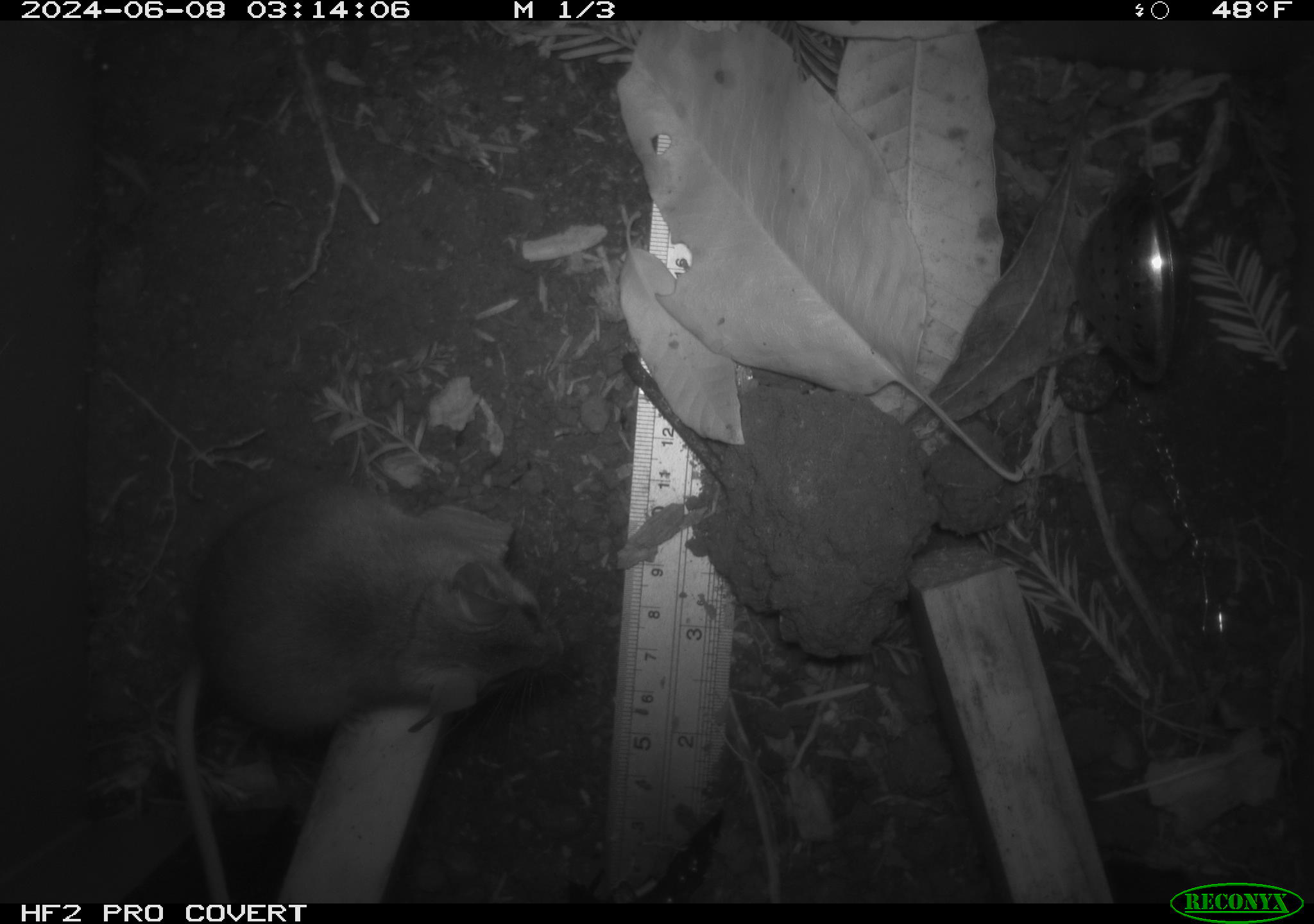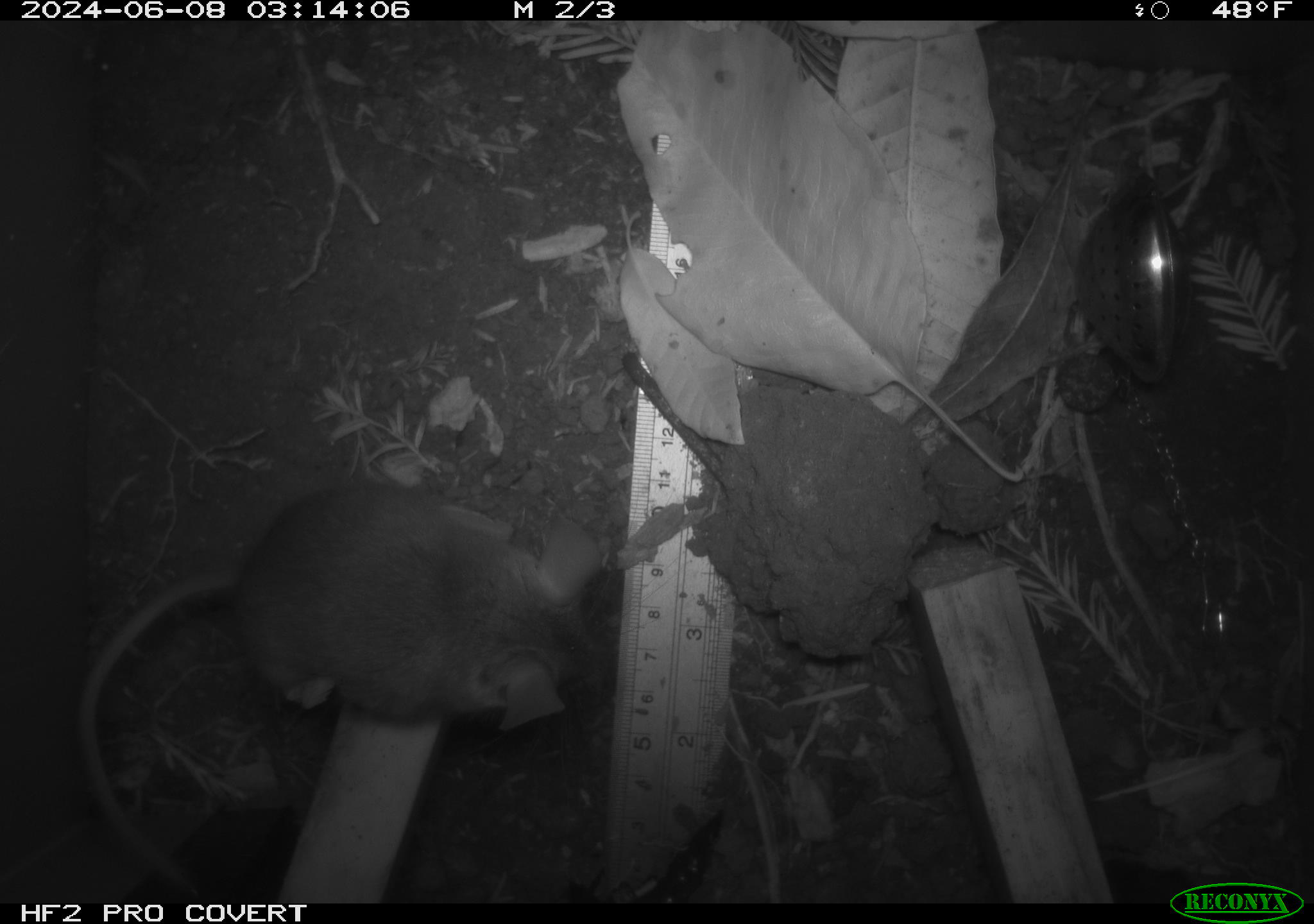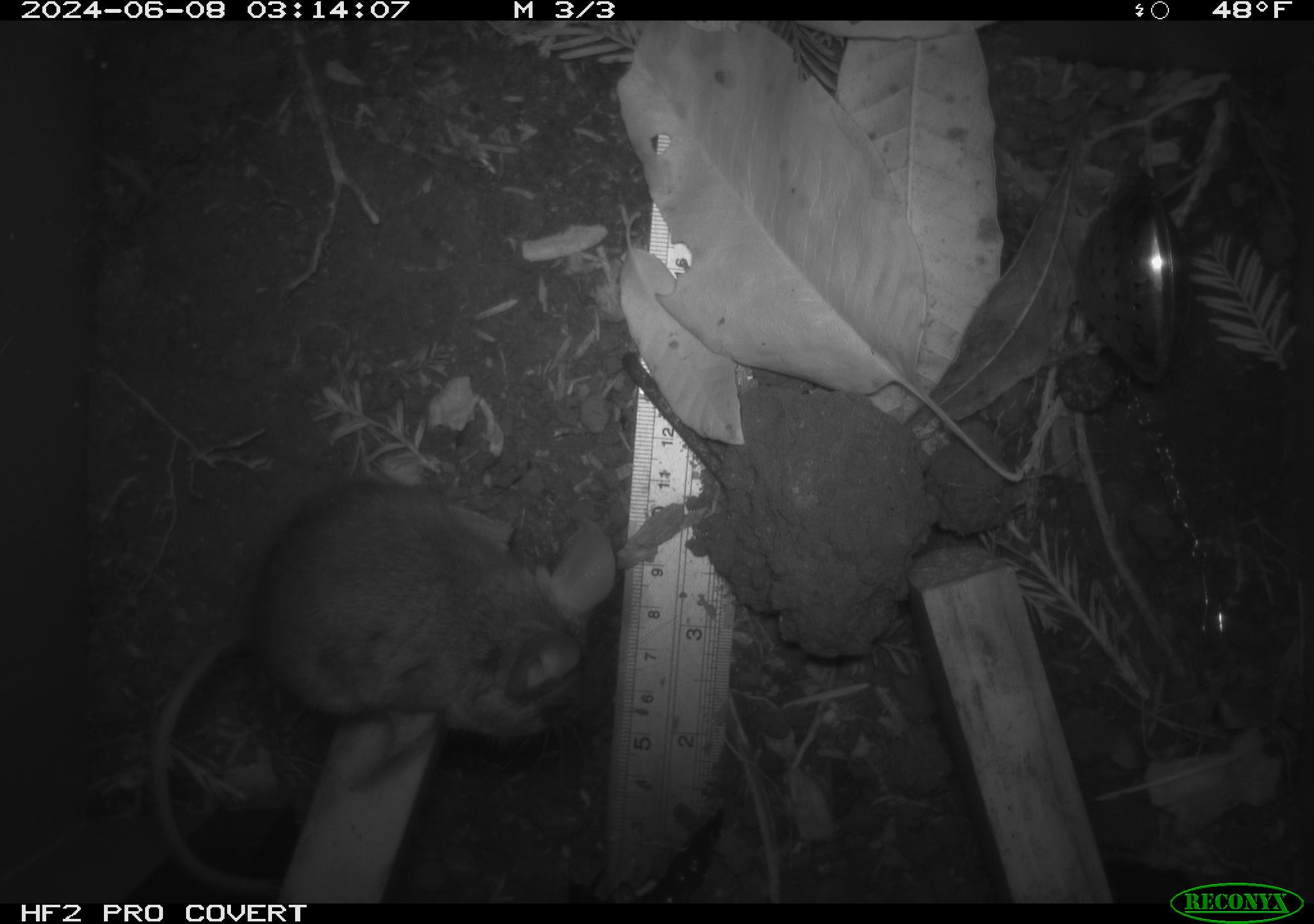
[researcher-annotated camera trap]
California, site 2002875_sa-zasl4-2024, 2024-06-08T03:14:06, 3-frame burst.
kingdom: Animalia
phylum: Chordata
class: Mammalia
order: Rodentia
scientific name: Rodentia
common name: mouse species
Mouse species (Rodentia).